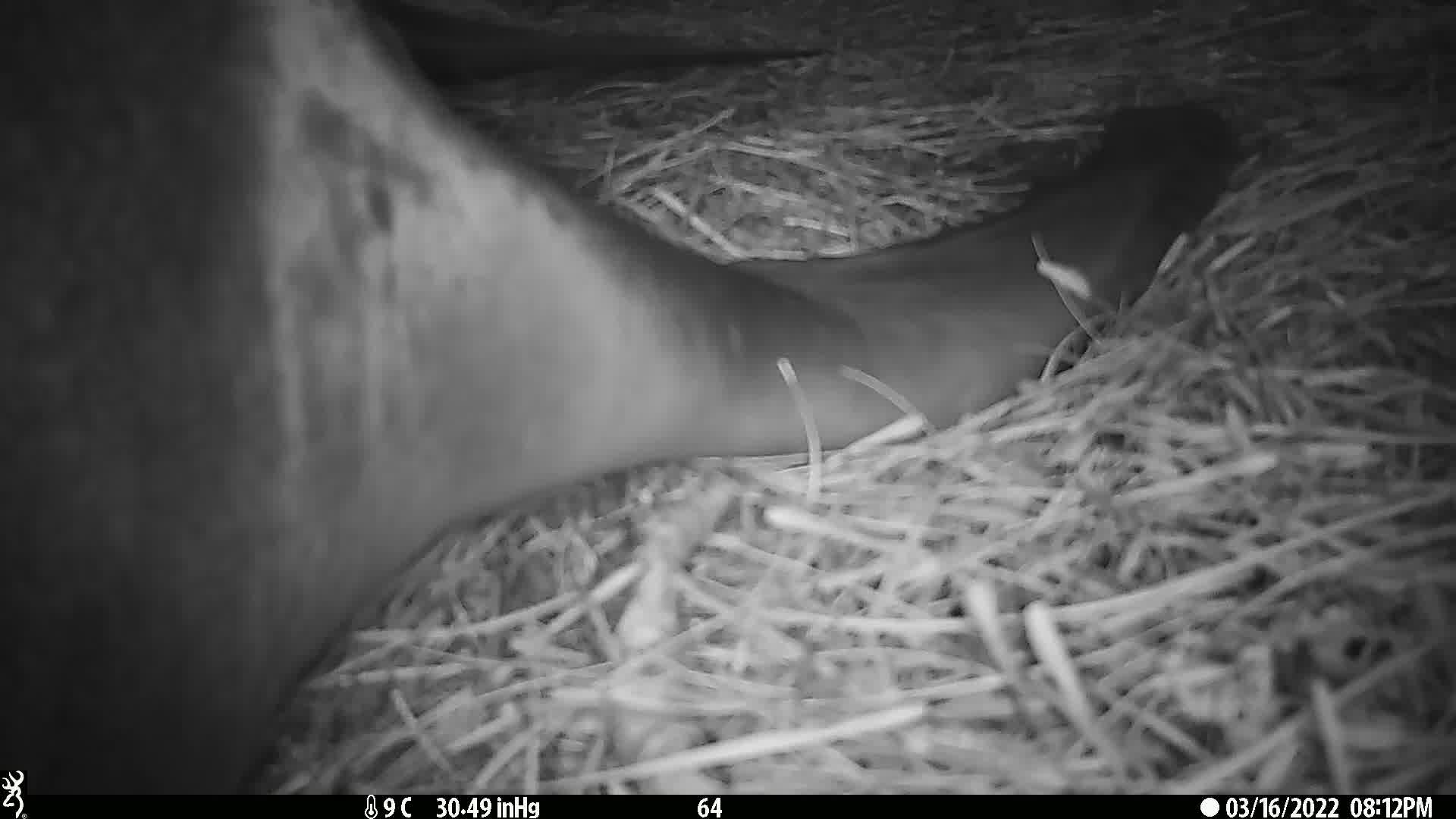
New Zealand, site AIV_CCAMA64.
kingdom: Animalia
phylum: Chordata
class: Mammalia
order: Carnivora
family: Otariidae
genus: Phocarctos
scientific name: Phocarctos hookeri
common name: new zealand sea lion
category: sealion